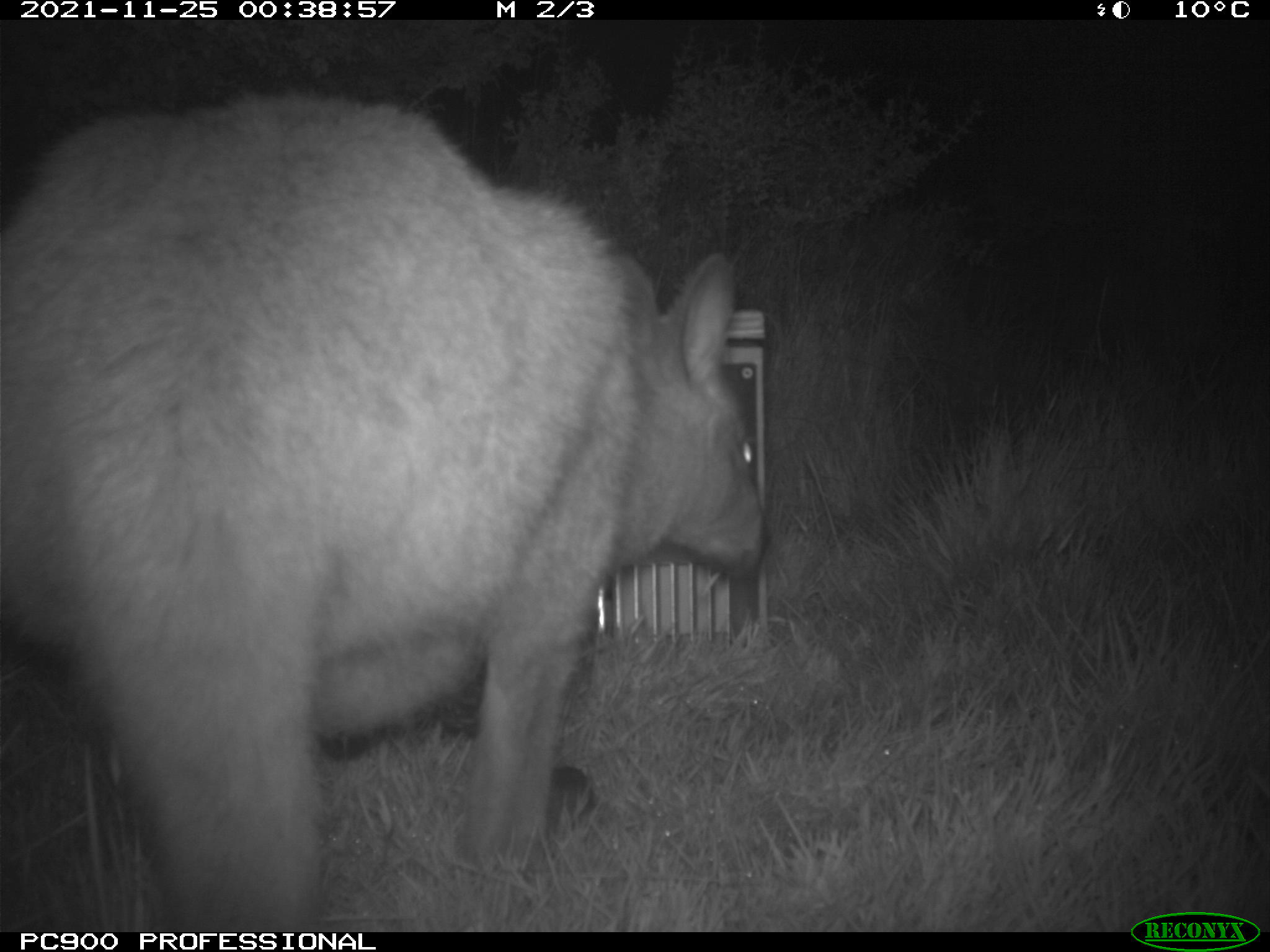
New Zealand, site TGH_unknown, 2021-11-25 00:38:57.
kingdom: Animalia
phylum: Chordata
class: Mammalia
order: Diprotodontia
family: Macropodidae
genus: Notamacropus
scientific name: Notamacropus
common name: wallaby